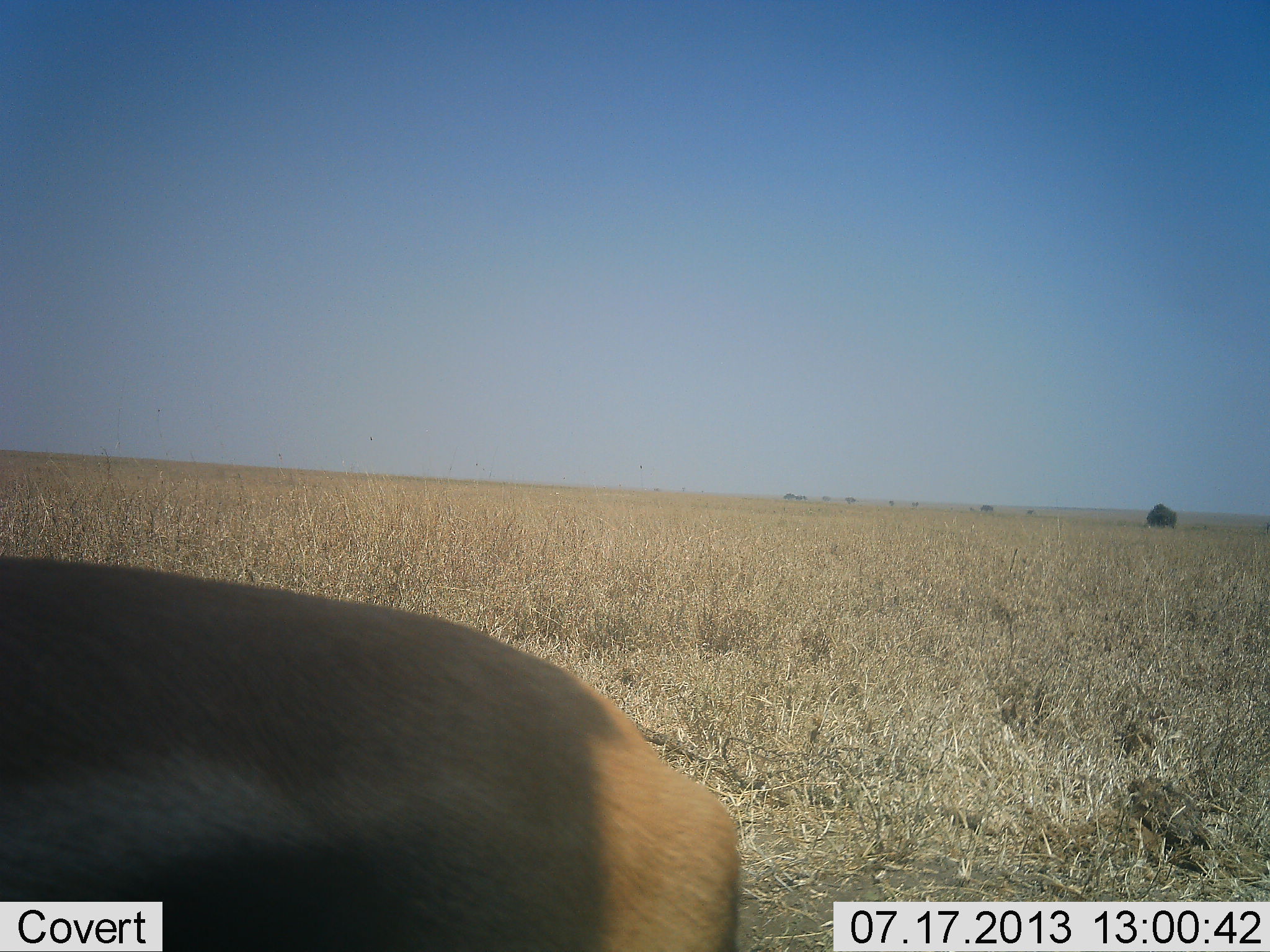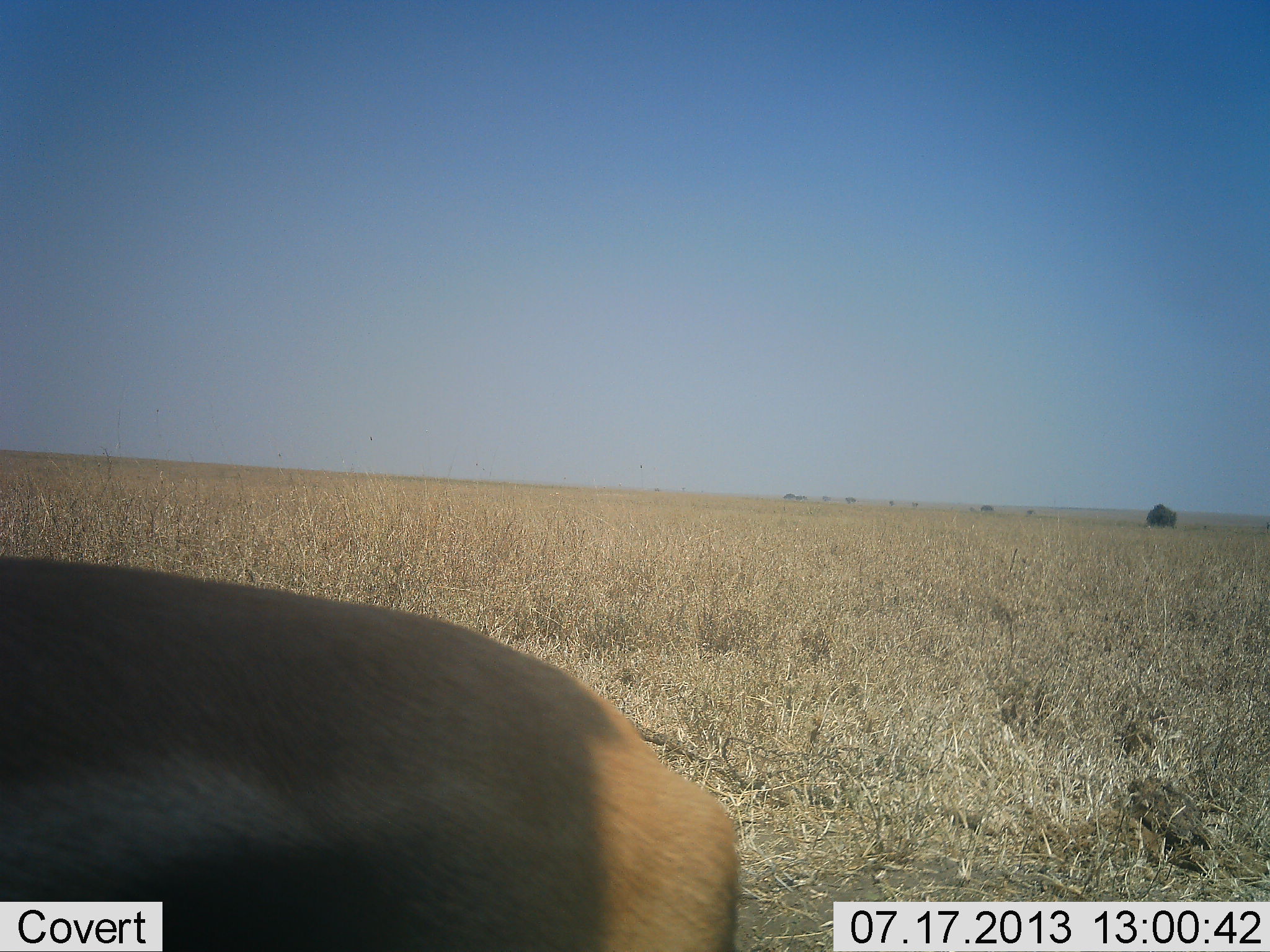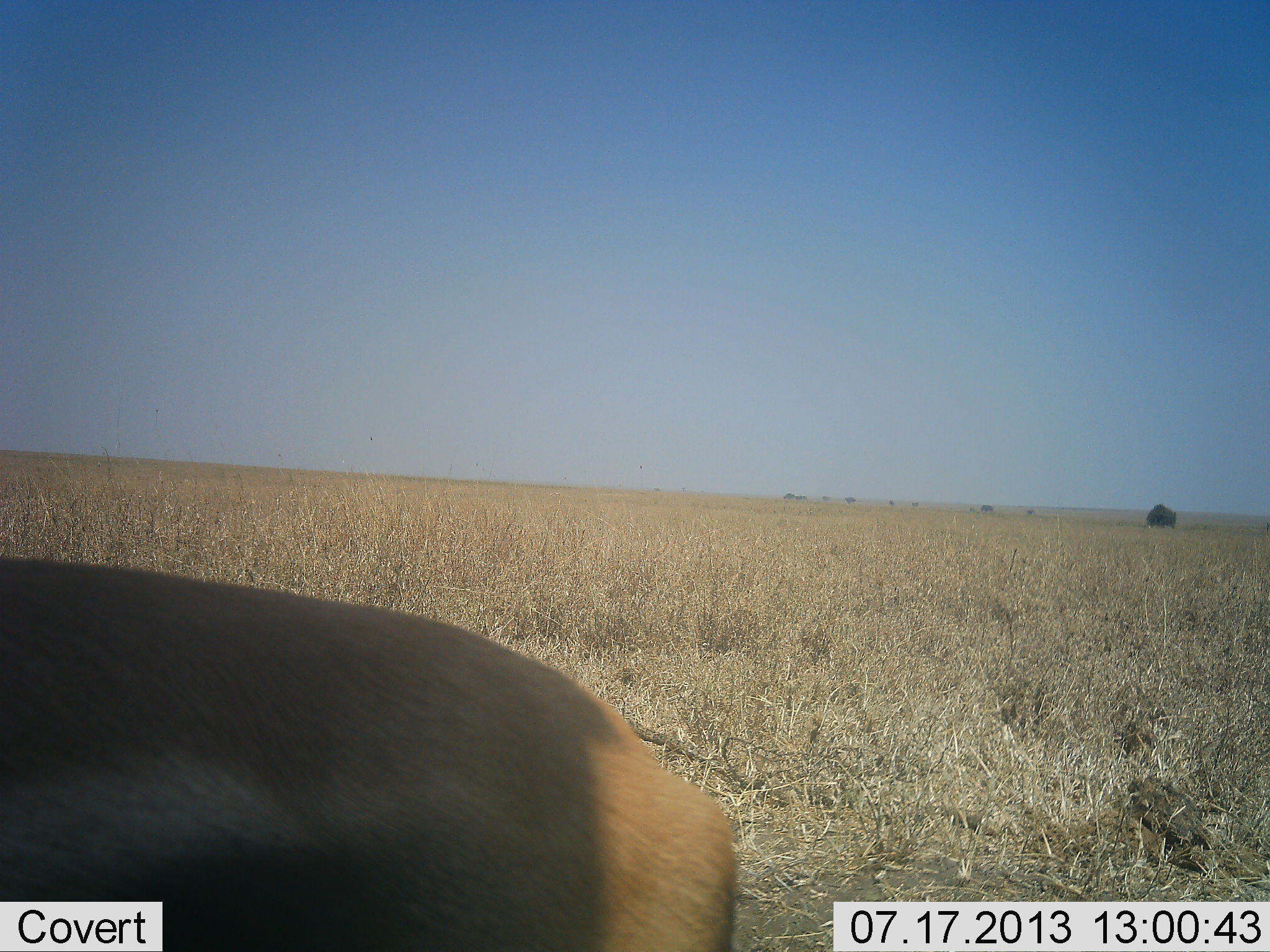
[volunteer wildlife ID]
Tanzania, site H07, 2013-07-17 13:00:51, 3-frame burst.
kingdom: Animalia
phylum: Chordata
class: Mammalia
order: Artiodactyla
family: Bovidae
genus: Eudorcas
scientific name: Eudorcas thomsonii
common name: thomson's gazelle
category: gazellethomsons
Gazellethomsons (thomson's gazelle) (Eudorcas thomsonii), count 1. Behavior (volunteer vote fractions): standing 90%, resting 0%, moving 10%, interacting 0%. Young present (vote fraction): 0%. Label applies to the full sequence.